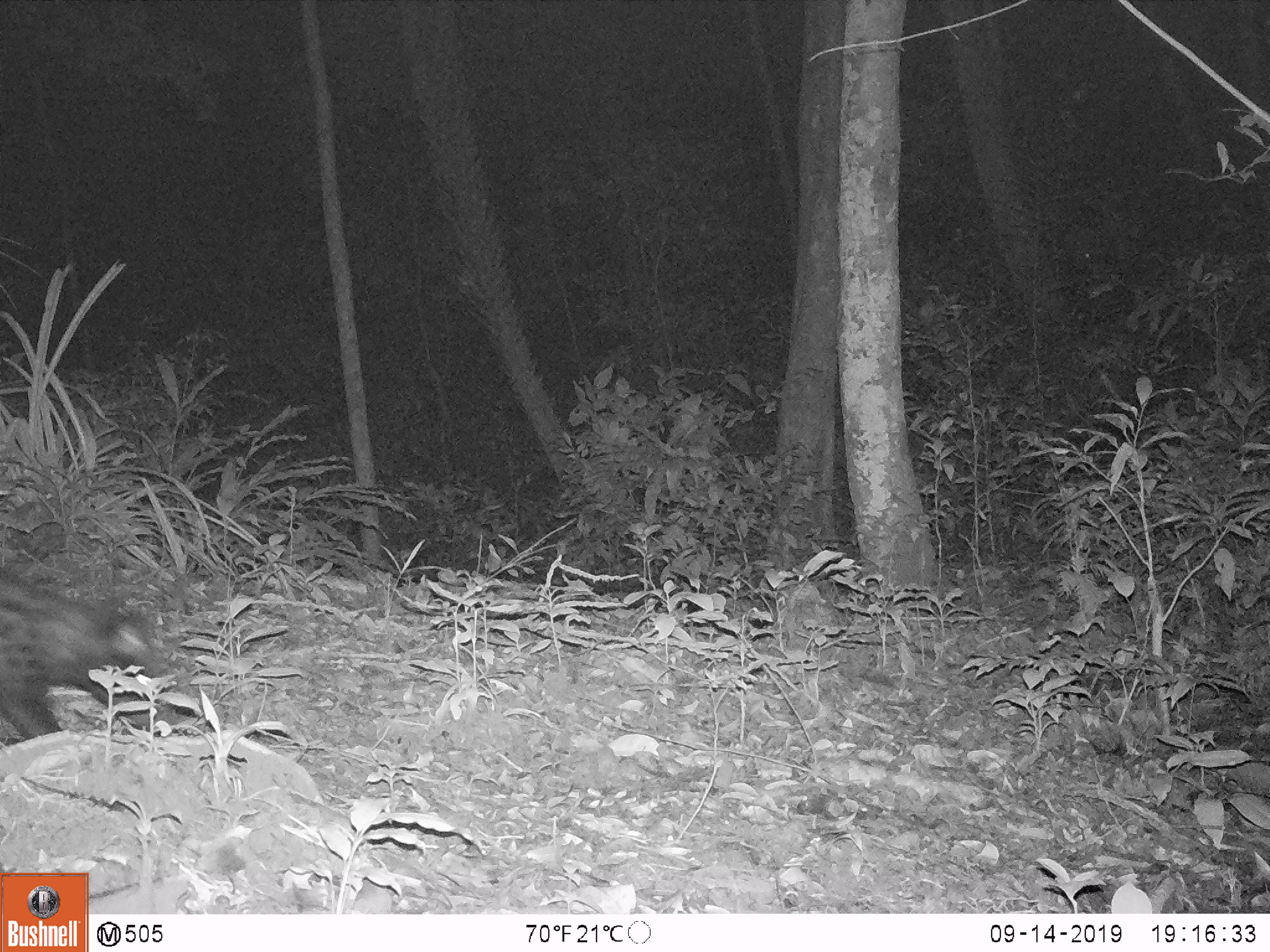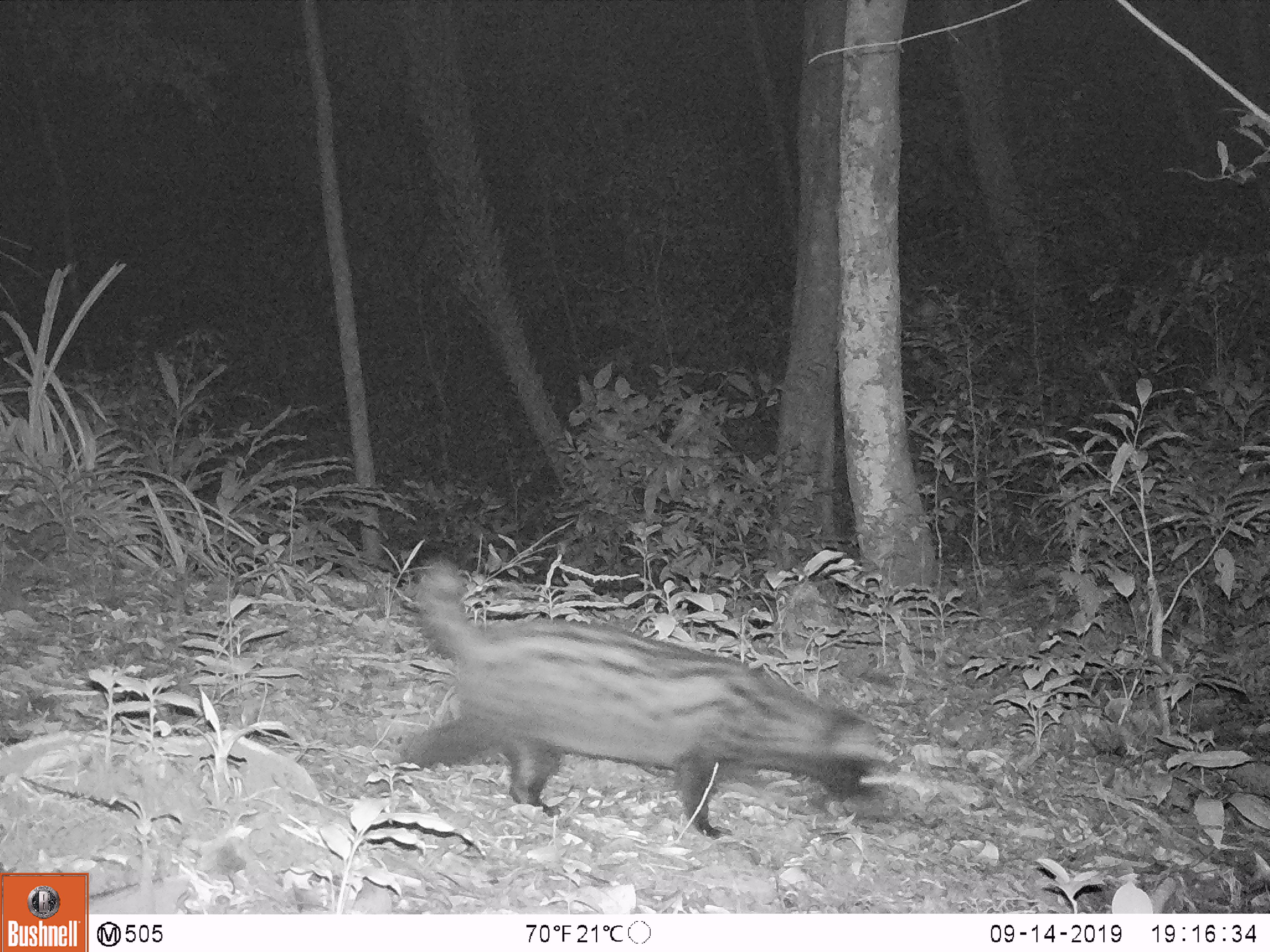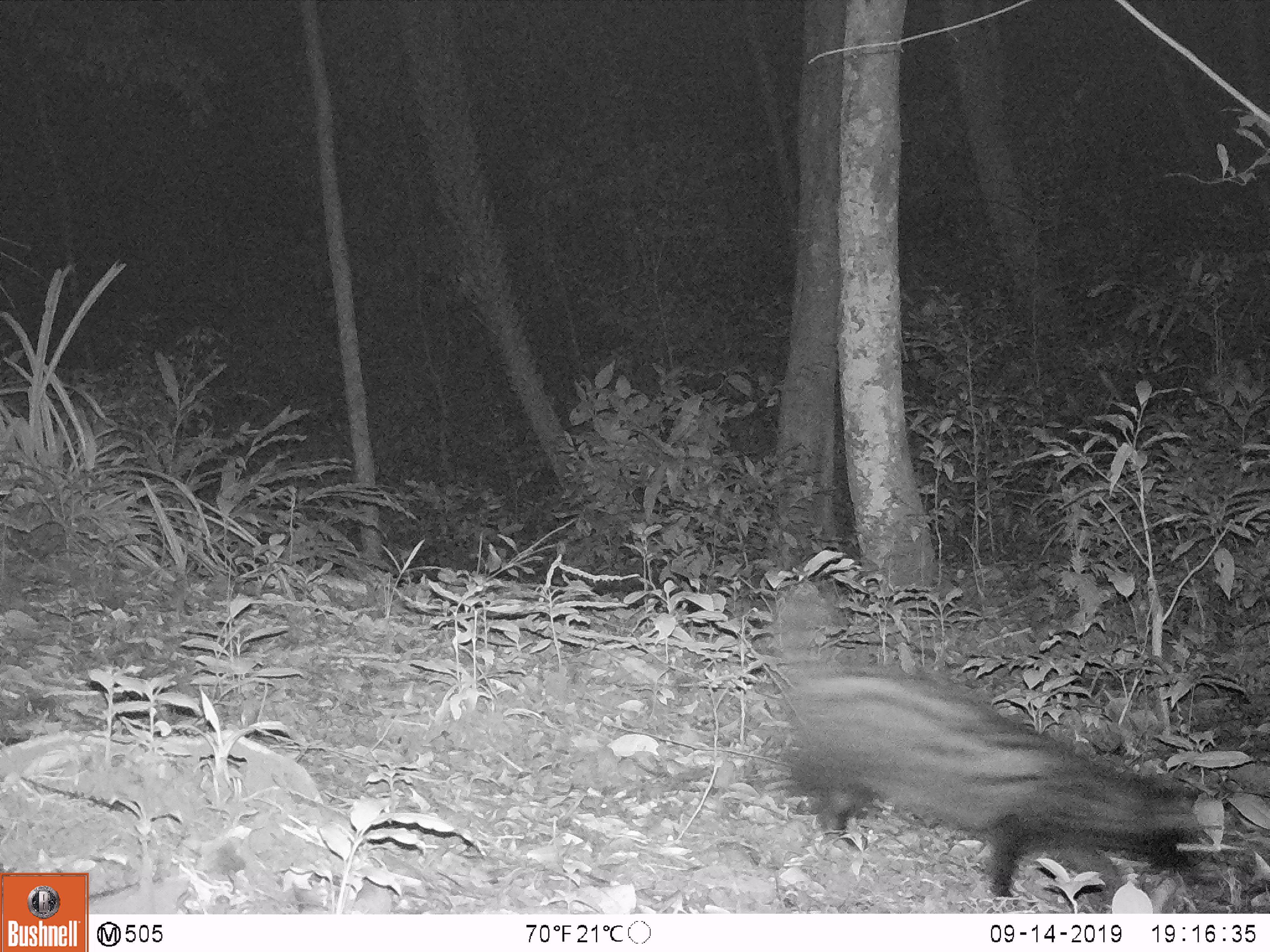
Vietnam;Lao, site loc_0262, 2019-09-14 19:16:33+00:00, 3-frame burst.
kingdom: Animalia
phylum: Chordata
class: Mammalia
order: Carnivora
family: Viverridae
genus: Paradoxurus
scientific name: Paradoxurus hermaphroditus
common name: common palm civet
Common palm civet (Paradoxurus hermaphroditus). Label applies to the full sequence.